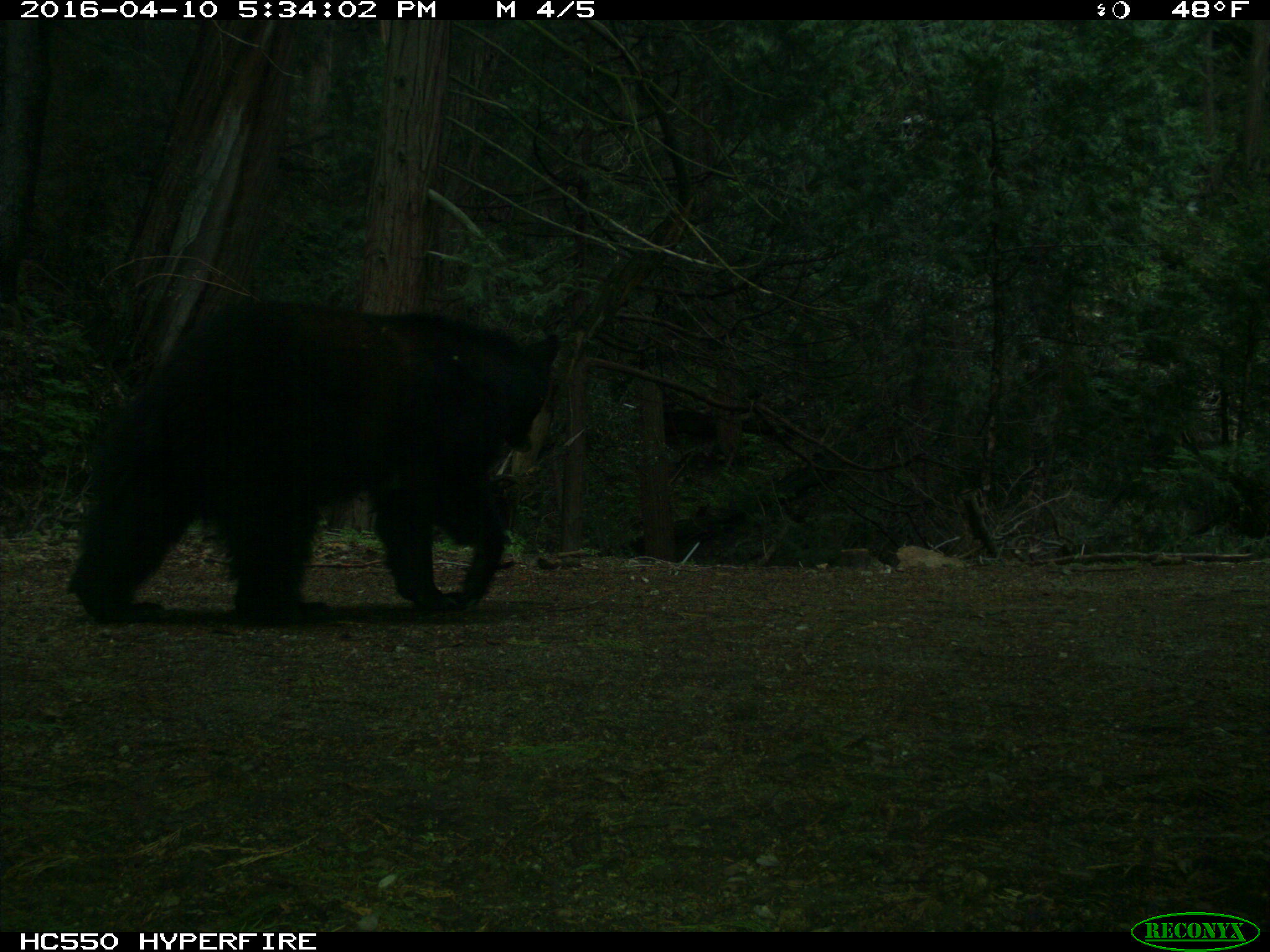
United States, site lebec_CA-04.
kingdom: Animalia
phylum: Chordata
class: Mammalia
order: Carnivora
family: Ursidae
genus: Ursus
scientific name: Ursus americanus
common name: american black bear